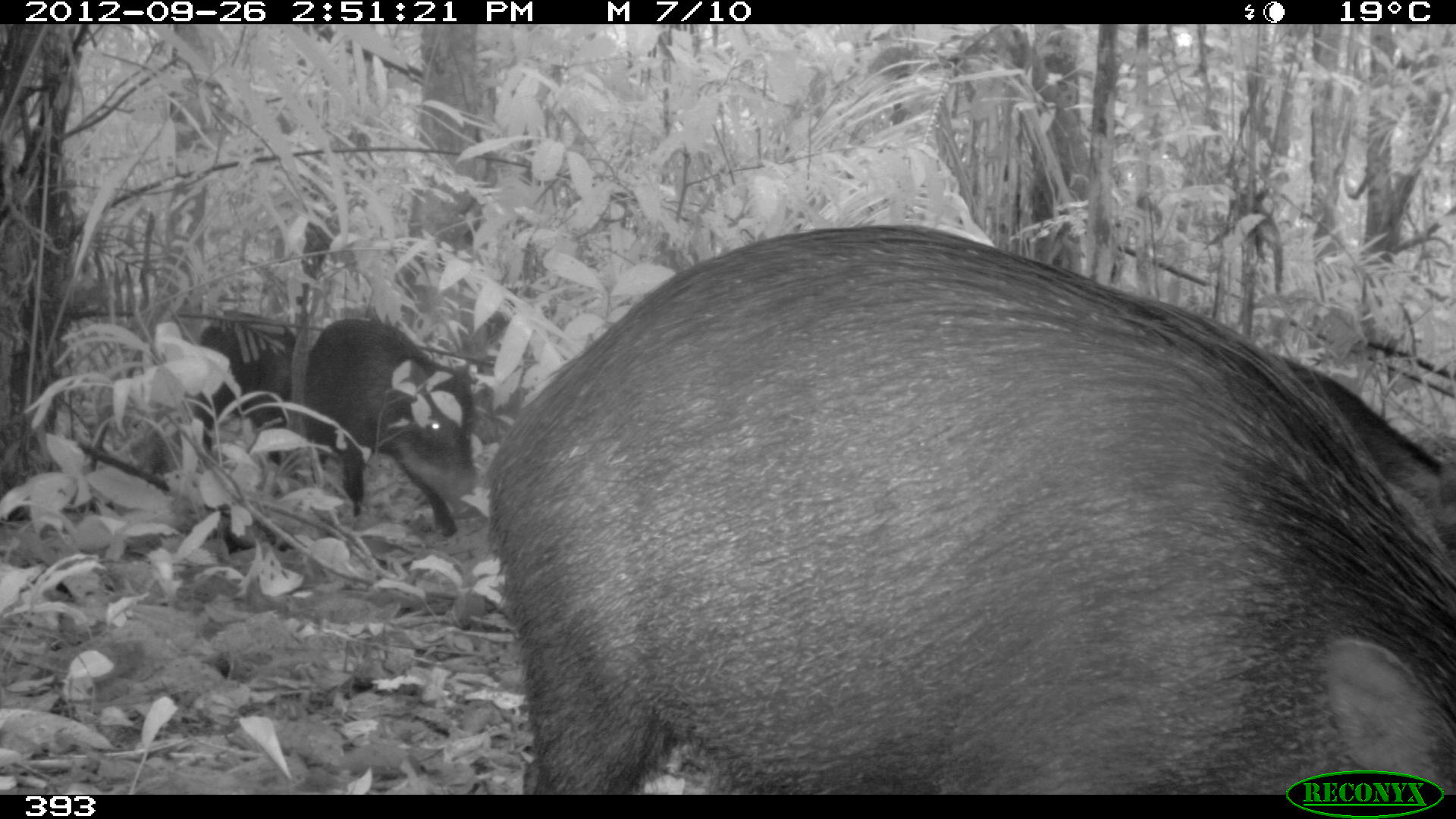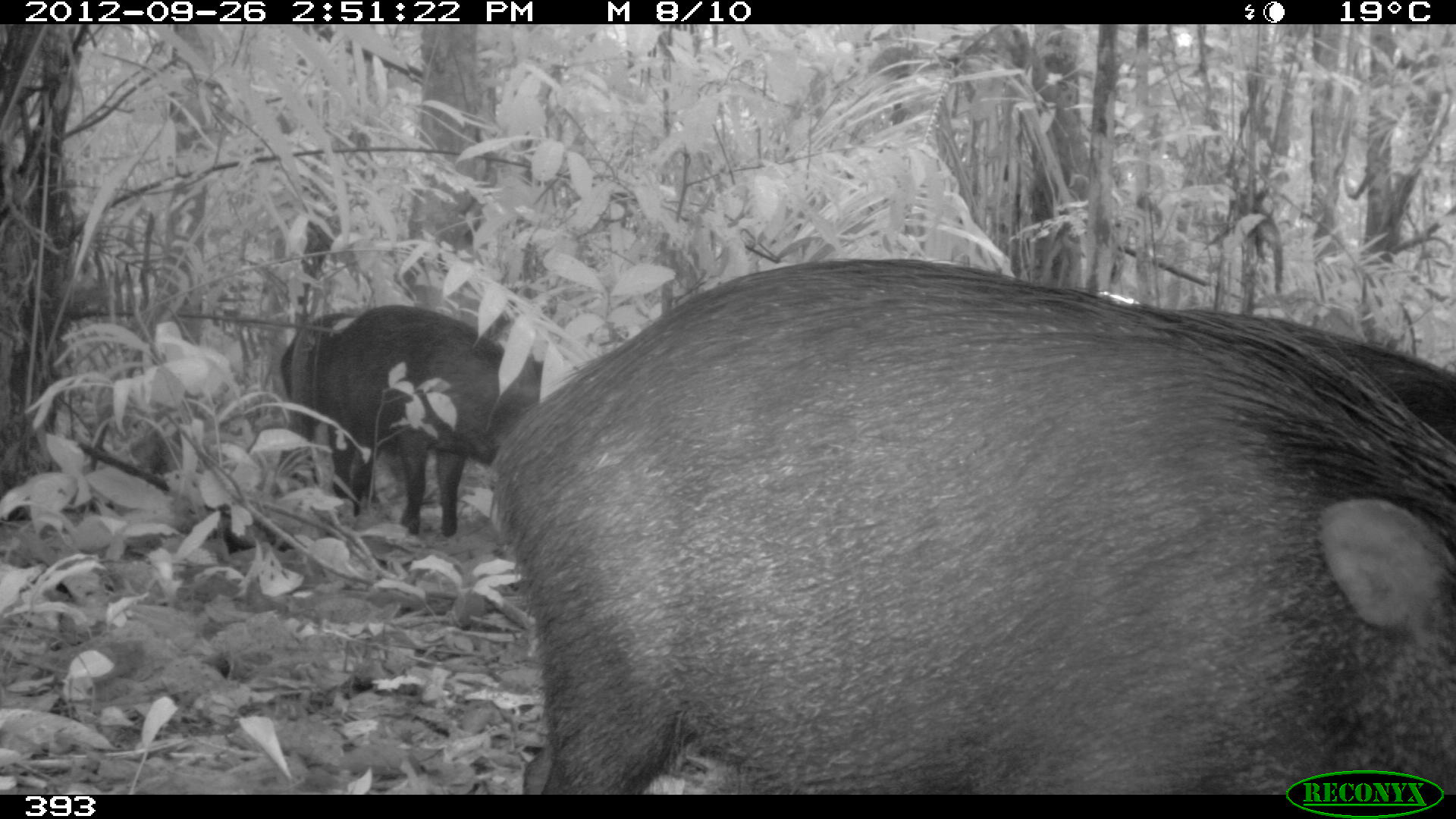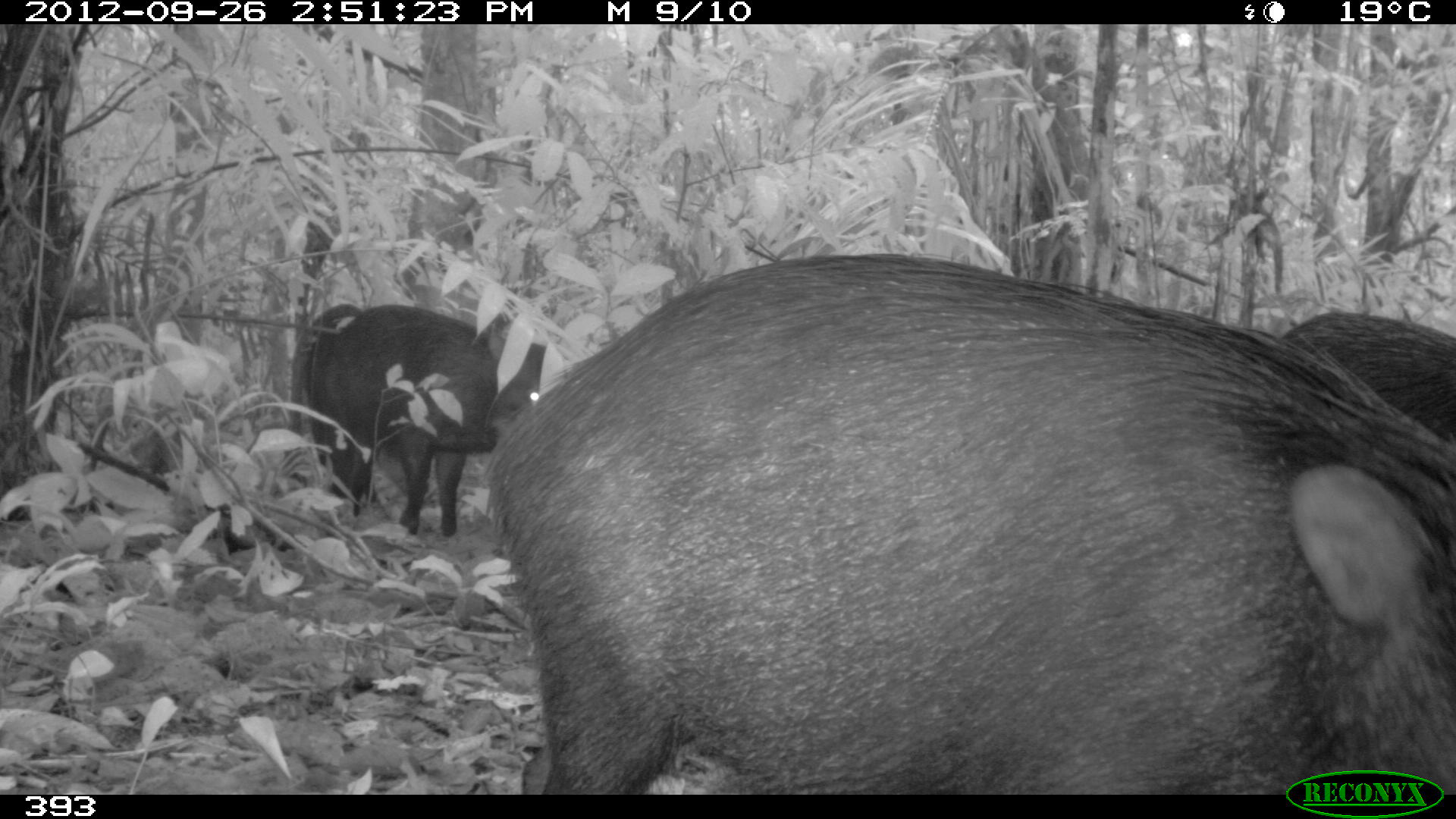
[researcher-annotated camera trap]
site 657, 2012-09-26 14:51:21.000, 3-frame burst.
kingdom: Animalia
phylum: Chordata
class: Mammalia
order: Artiodactyla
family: Tayassuidae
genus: Tayassu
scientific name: Tayassu pecari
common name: white-lipped peccary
Tayassu pecari (white-lipped peccary).